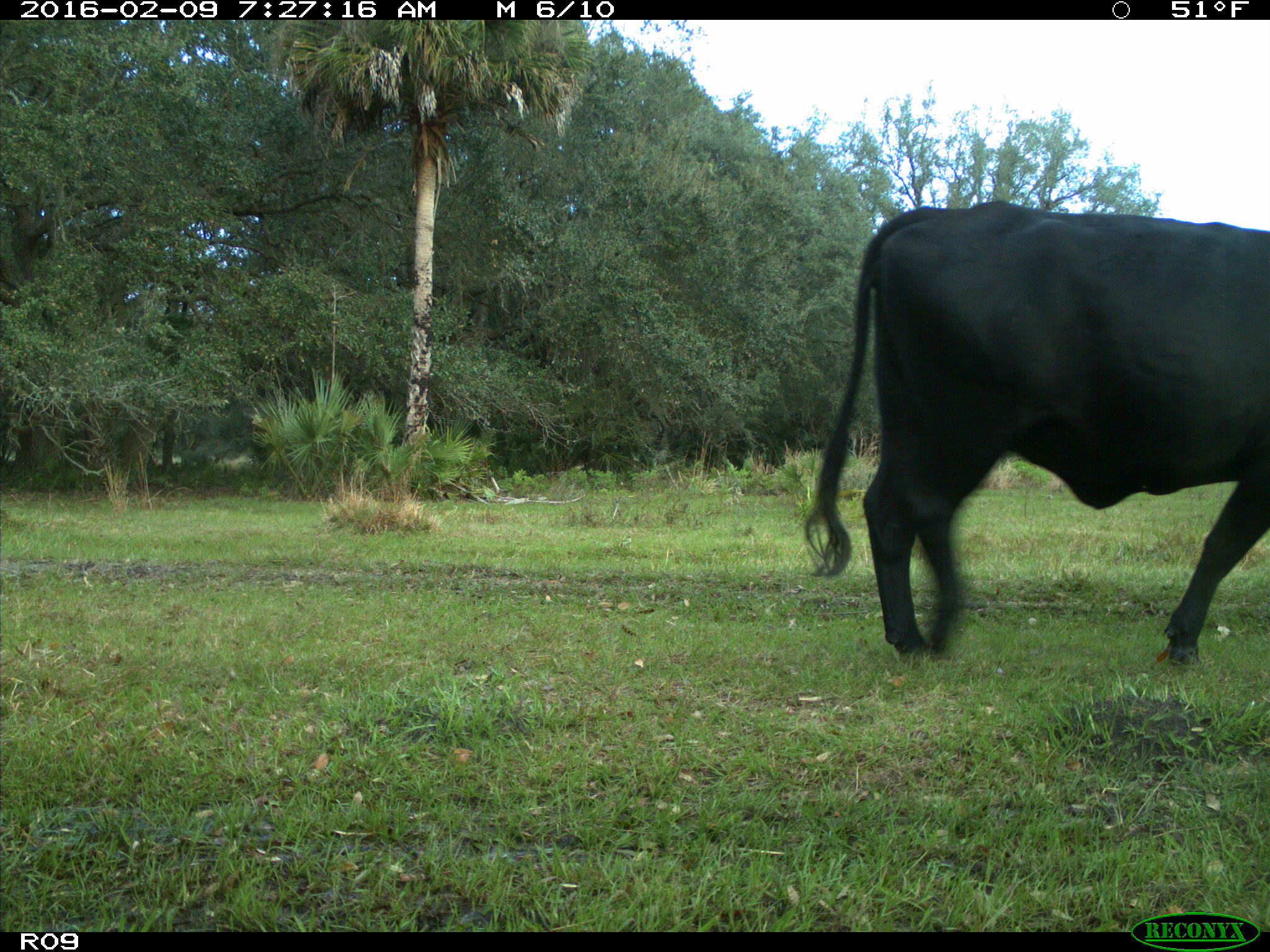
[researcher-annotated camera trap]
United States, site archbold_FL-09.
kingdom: Animalia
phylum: Chordata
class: Mammalia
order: Artiodactyla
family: Bovidae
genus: Bos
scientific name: Bos taurus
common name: domestic cow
Bos taurus (domestic cow).